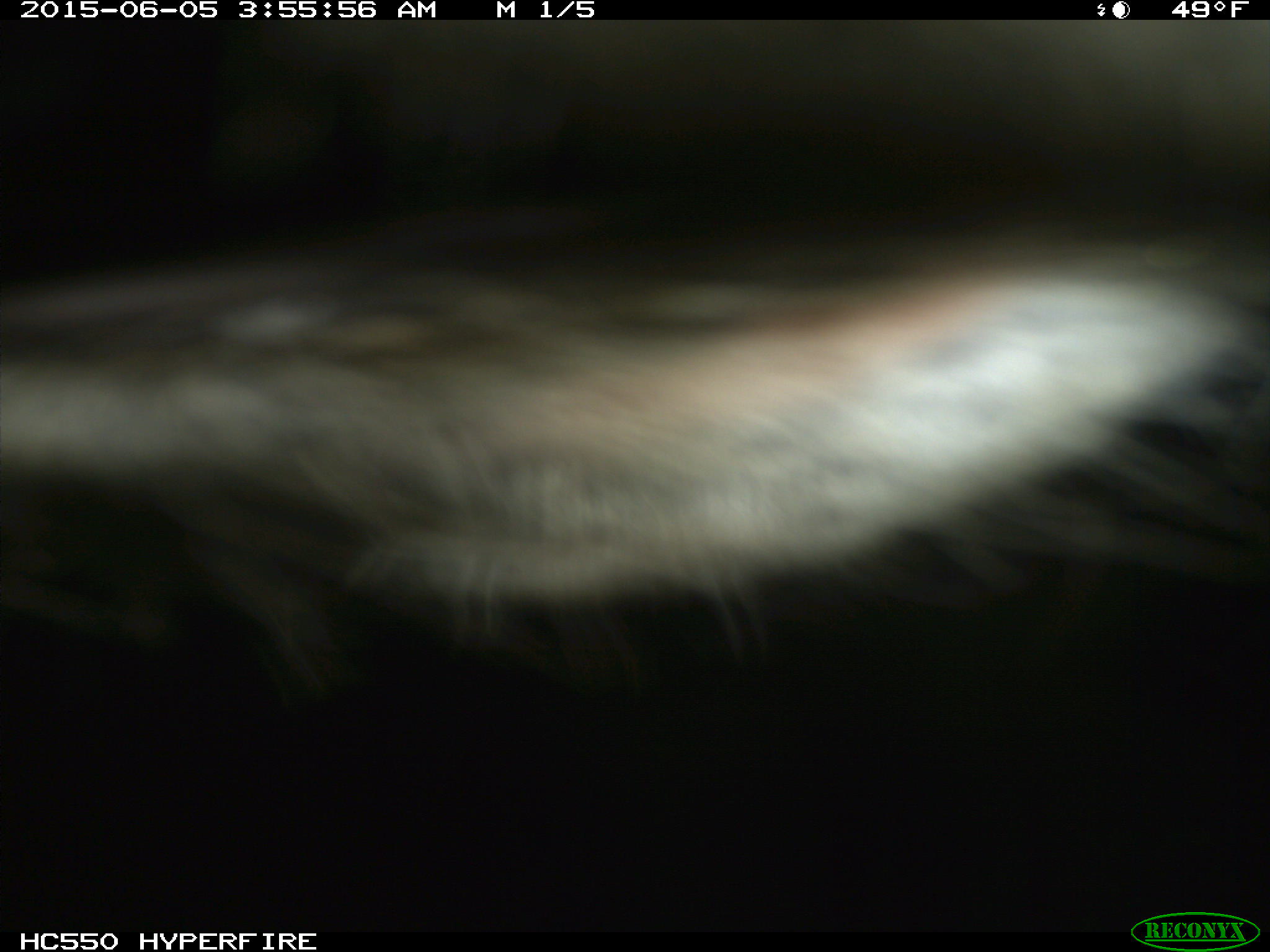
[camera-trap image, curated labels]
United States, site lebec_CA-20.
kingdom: Animalia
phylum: Chordata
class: Mammalia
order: Artiodactyla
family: Bovidae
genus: Bos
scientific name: Bos taurus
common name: domestic cow